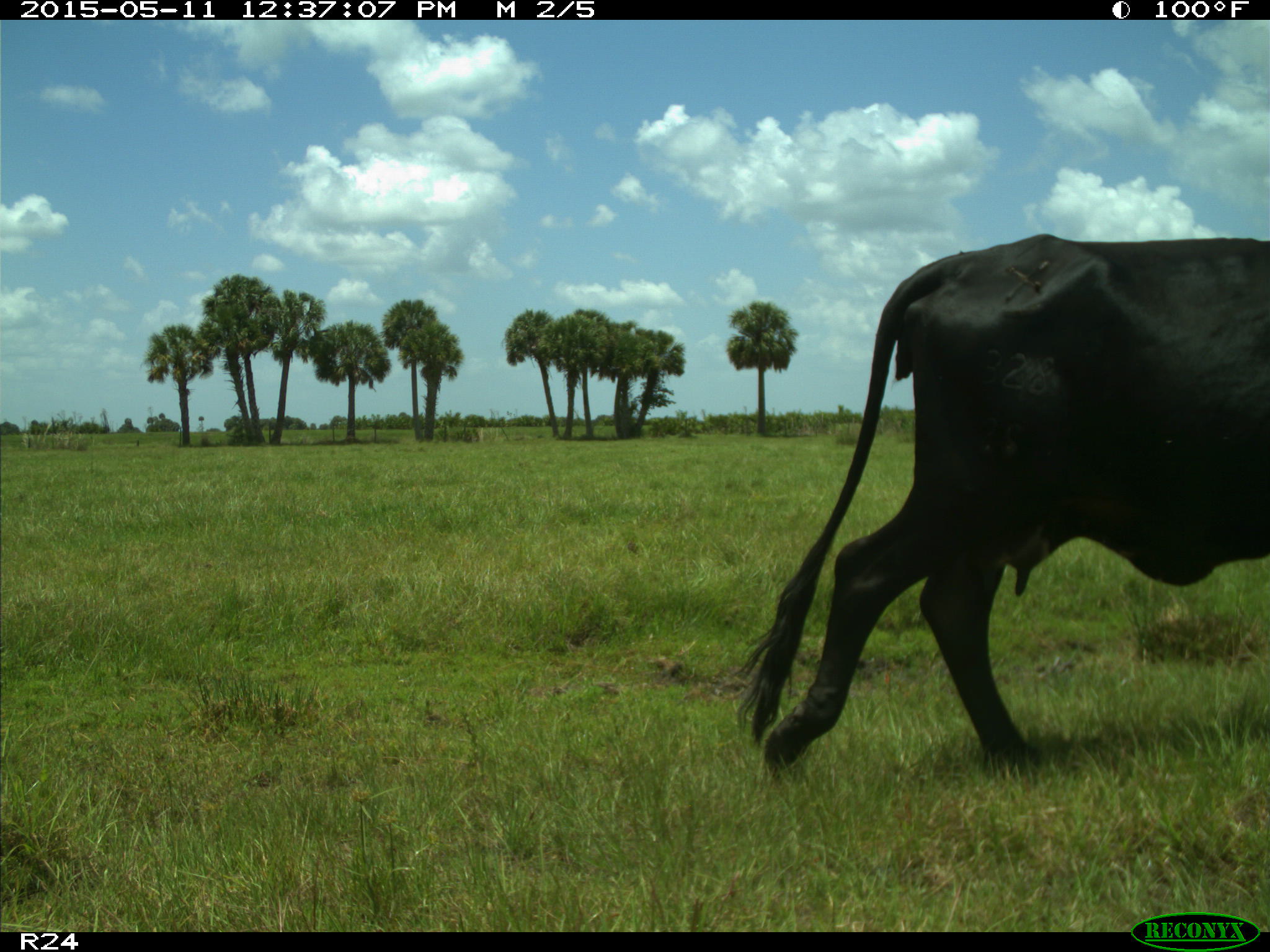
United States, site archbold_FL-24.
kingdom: Animalia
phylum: Chordata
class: Mammalia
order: Artiodactyla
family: Bovidae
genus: Bos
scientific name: Bos taurus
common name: domestic cow